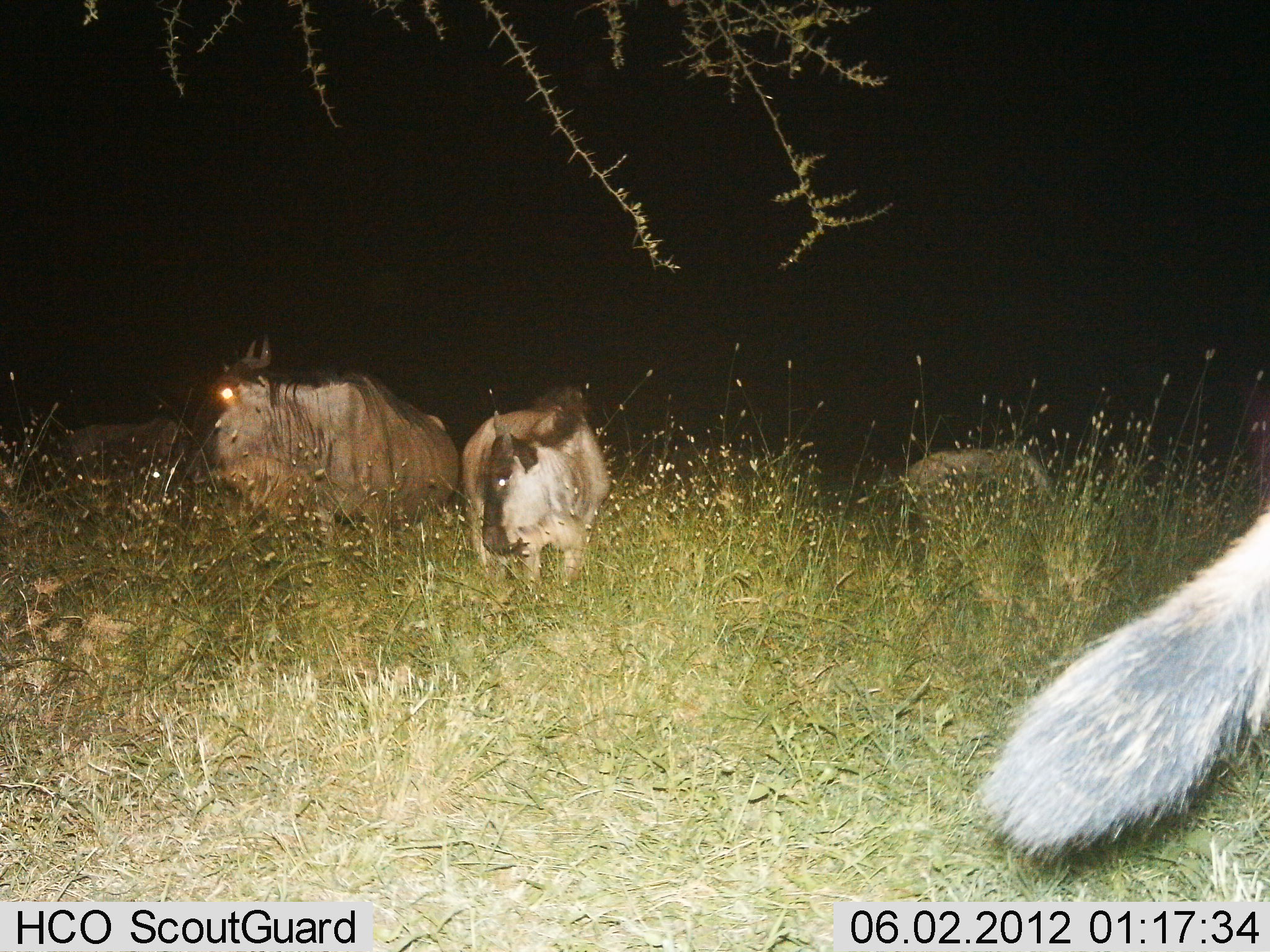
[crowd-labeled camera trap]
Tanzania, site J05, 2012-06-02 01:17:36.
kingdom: Animalia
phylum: Chordata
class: Mammalia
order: Artiodactyla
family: Bovidae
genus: Connochaetes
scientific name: Connochaetes taurinus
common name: blue wildebeest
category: wildebeest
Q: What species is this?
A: Wildebeest (blue wildebeest) (Connochaetes taurinus).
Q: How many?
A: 5.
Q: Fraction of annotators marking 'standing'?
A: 100%.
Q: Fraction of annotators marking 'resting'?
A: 0%.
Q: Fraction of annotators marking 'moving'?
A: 9%.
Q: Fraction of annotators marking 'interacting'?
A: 0%.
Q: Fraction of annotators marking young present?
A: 0%.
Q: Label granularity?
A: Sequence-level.